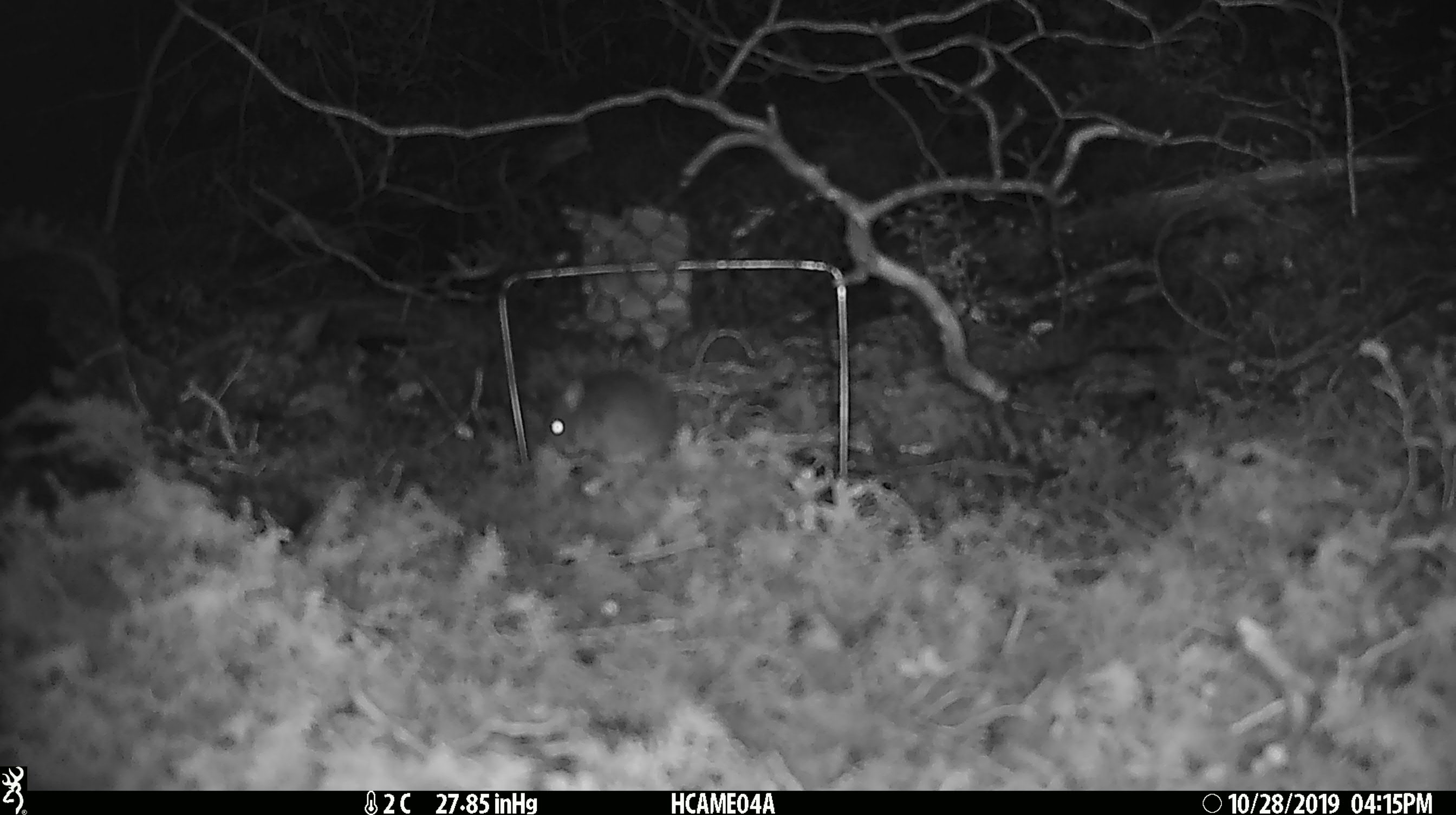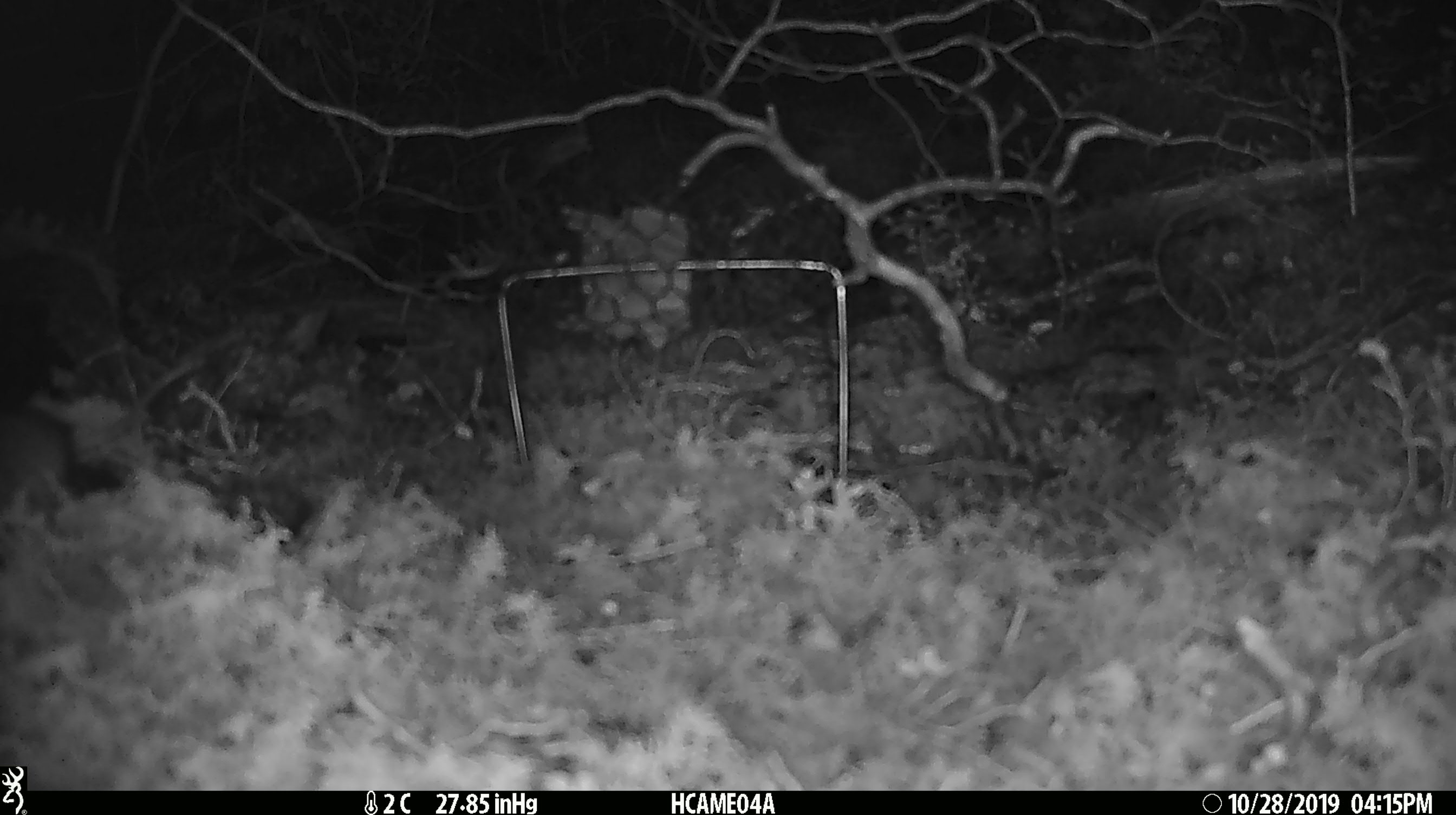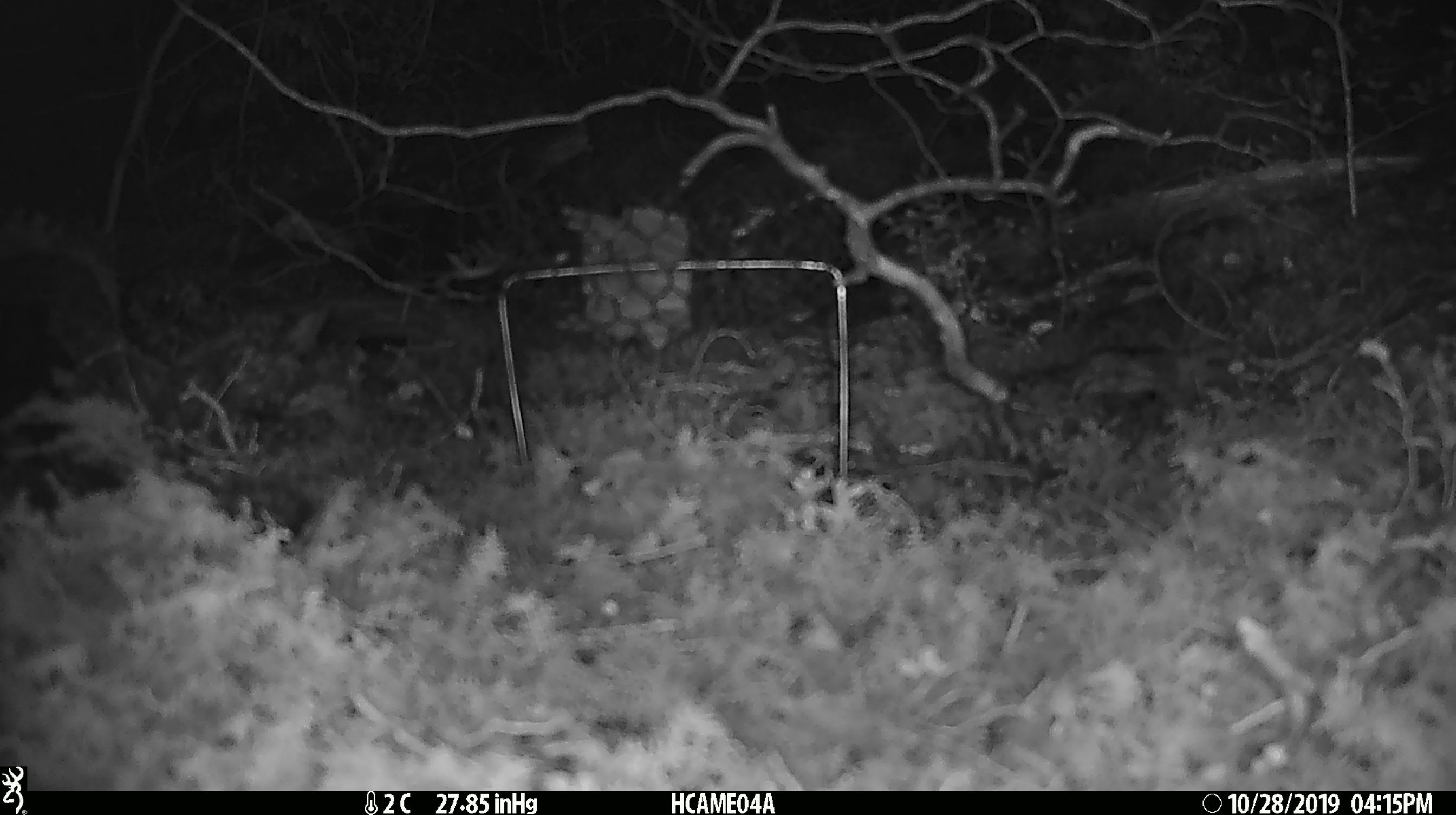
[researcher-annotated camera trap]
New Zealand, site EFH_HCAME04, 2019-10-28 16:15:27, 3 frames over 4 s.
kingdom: Animalia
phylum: Chordata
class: Mammalia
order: Rodentia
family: Muridae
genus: Mus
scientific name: Mus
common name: mouse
Mouse (Mus).